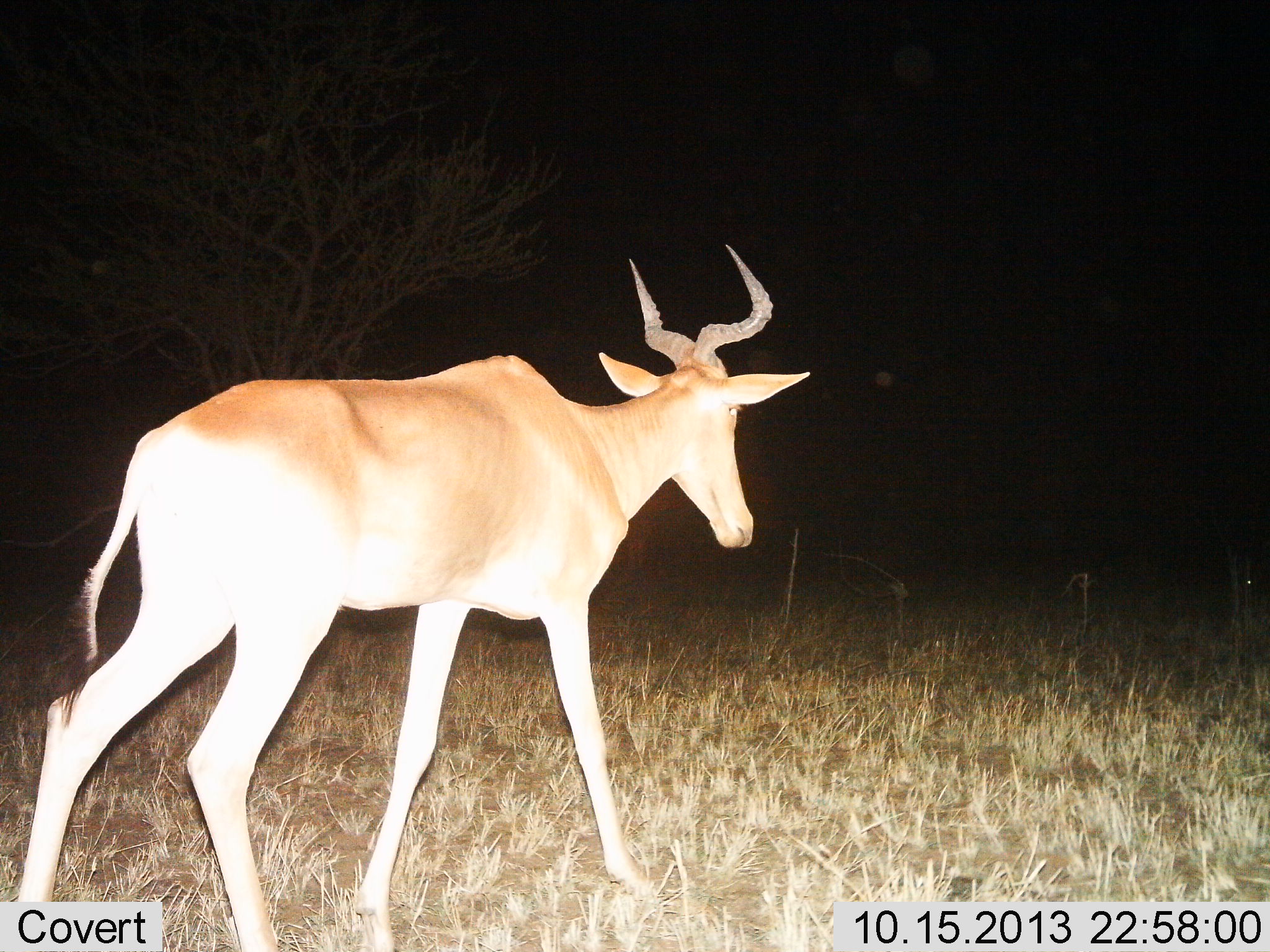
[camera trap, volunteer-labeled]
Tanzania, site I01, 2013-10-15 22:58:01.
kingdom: Animalia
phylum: Chordata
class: Mammalia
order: Artiodactyla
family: Bovidae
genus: Alcelaphus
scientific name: Alcelaphus buselaphus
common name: hartebeest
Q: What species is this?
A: Hartebeest (Alcelaphus buselaphus).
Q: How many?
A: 1.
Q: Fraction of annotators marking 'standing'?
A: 10%.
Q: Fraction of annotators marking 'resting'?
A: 0%.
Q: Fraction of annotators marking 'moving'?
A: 90%.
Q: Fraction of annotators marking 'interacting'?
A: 0%.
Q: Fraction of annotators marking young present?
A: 0%.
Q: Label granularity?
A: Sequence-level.